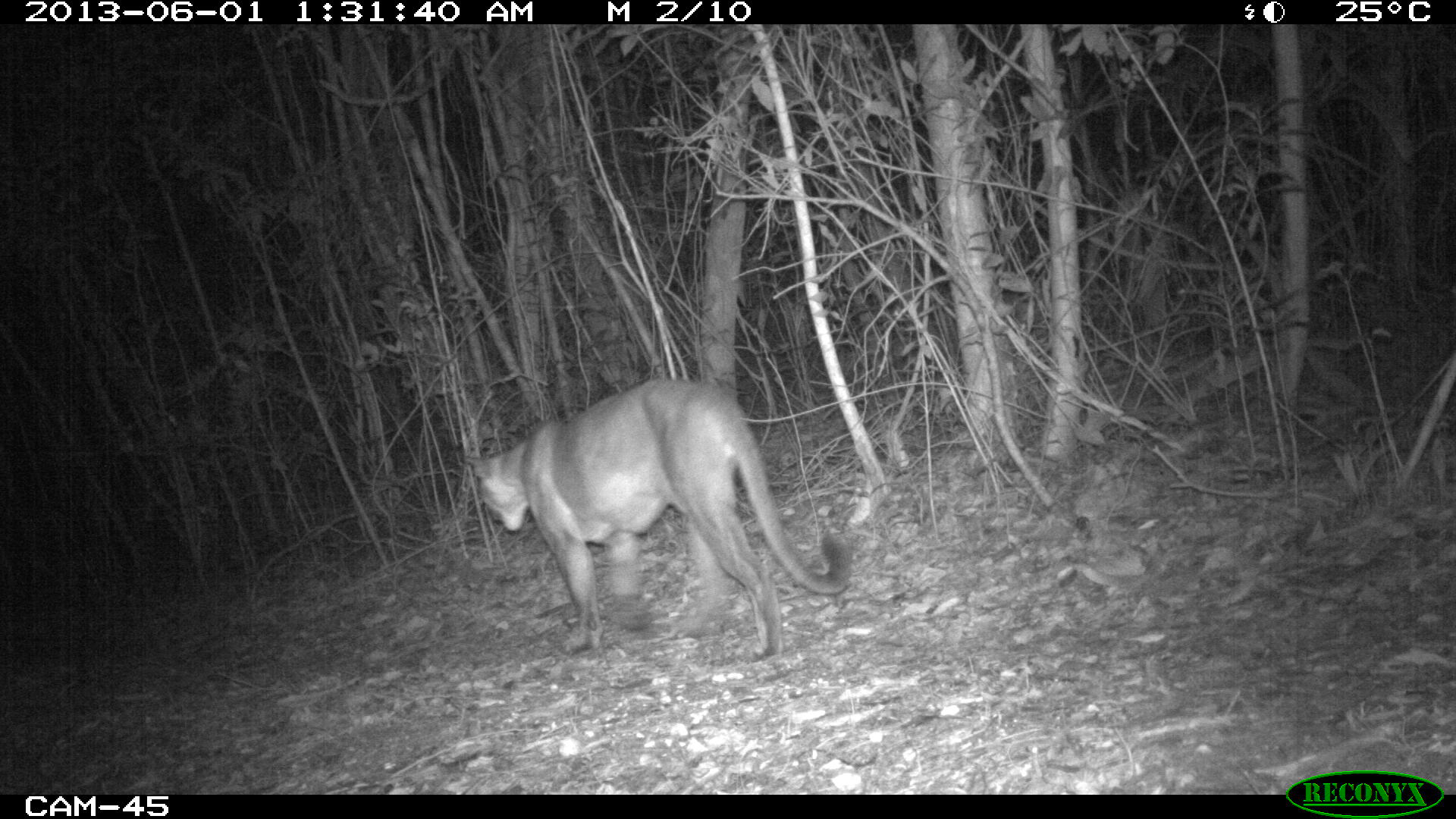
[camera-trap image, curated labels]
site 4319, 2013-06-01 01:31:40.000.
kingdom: Animalia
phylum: Chordata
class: Mammalia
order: Carnivora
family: Felidae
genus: Puma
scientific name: Puma concolor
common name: mountain lion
Puma concolor (mountain lion), count 1.